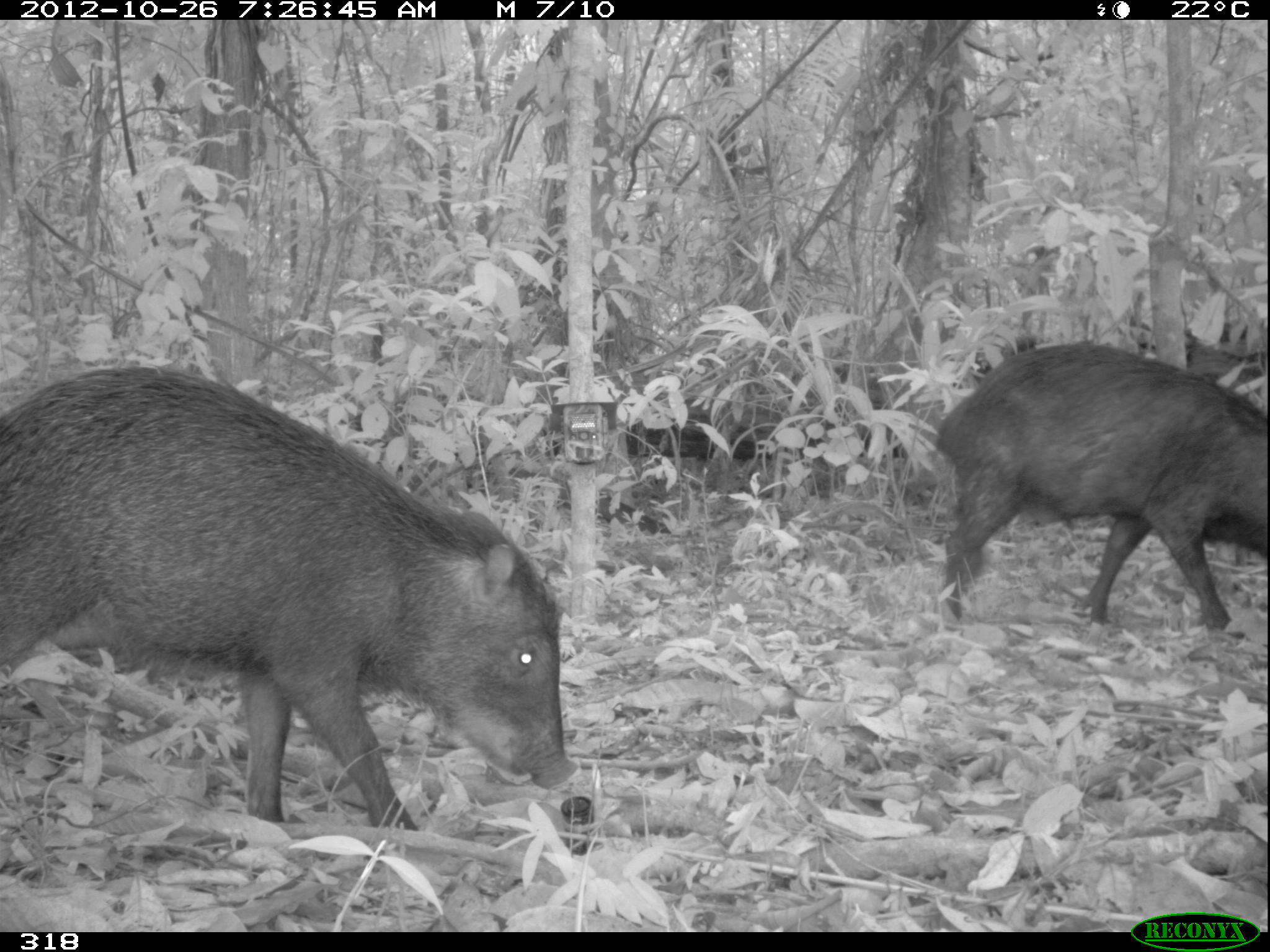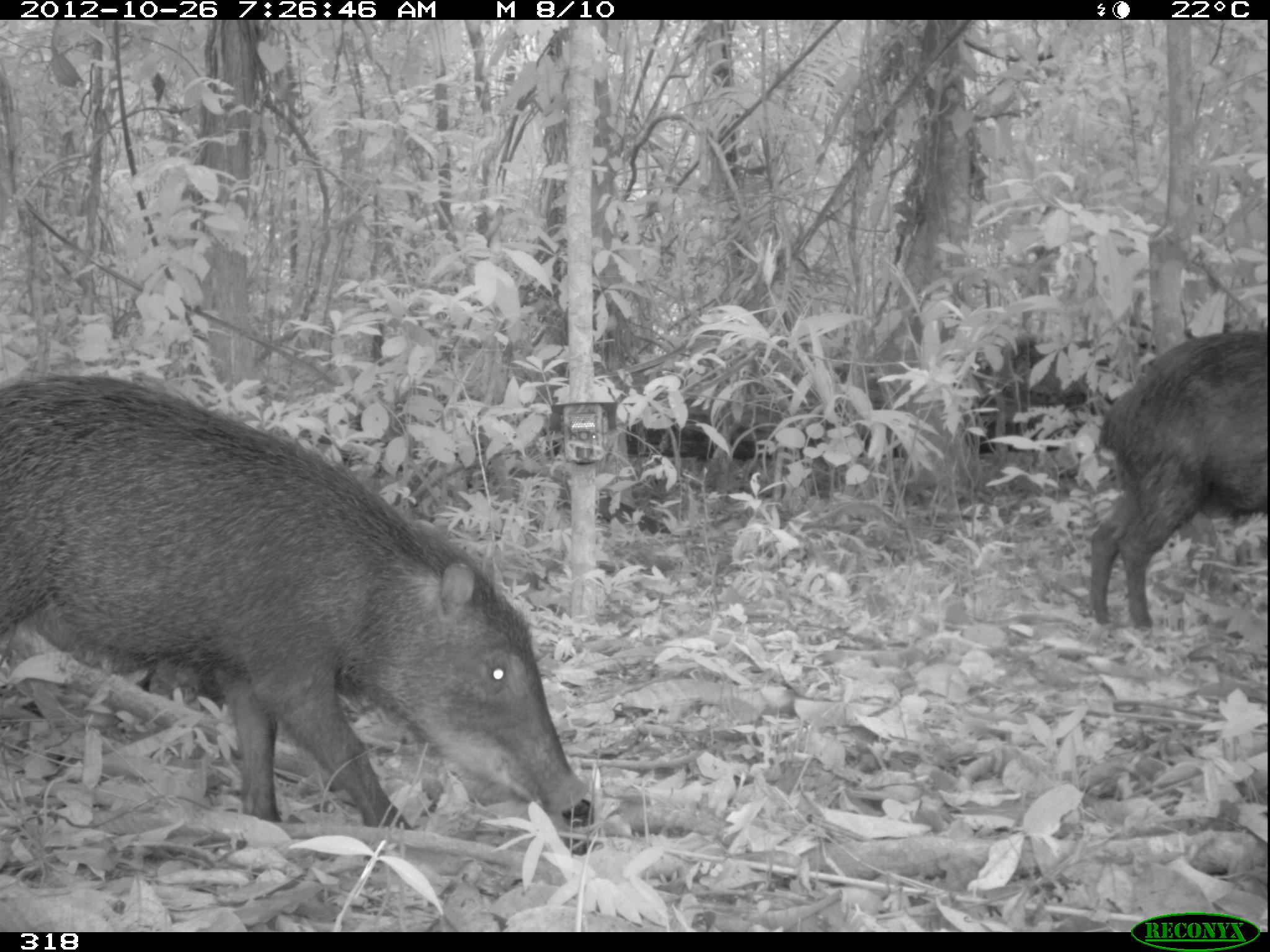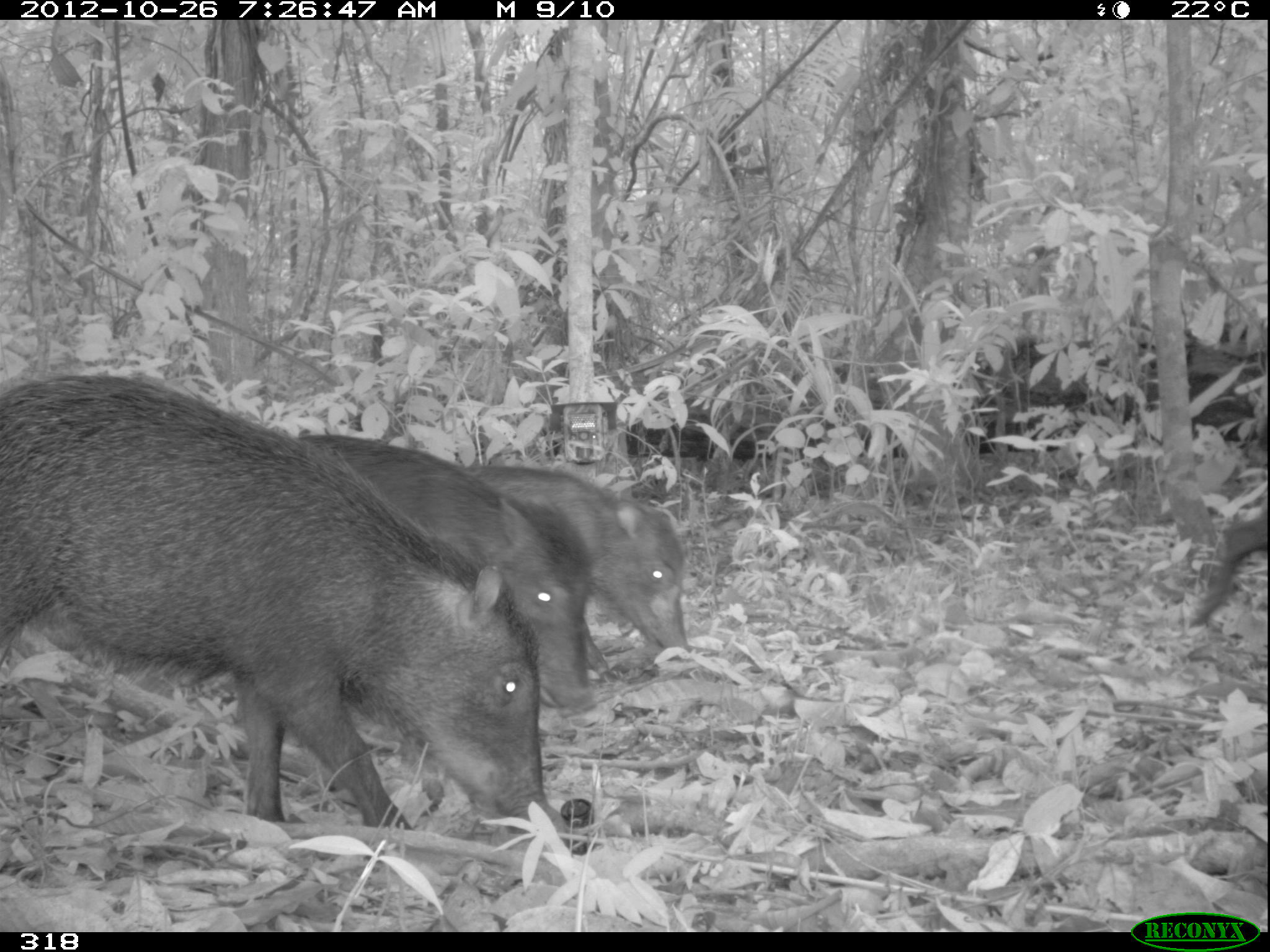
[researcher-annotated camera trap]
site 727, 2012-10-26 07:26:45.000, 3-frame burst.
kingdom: Animalia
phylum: Chordata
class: Mammalia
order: Artiodactyla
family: Tayassuidae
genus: Tayassu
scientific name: Tayassu pecari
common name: white-lipped peccary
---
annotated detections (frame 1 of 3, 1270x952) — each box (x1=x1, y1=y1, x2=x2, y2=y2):
tayassu pecari: (x1=0, y1=361, x2=580, y2=831); (x1=931, y1=339, x2=1267, y2=635)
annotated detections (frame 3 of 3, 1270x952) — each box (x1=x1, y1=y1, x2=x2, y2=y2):
tayassu pecari: (x1=1, y1=371, x2=569, y2=840); (x1=293, y1=431, x2=593, y2=717); (x1=466, y1=462, x2=694, y2=685); (x1=1186, y1=512, x2=1267, y2=627)